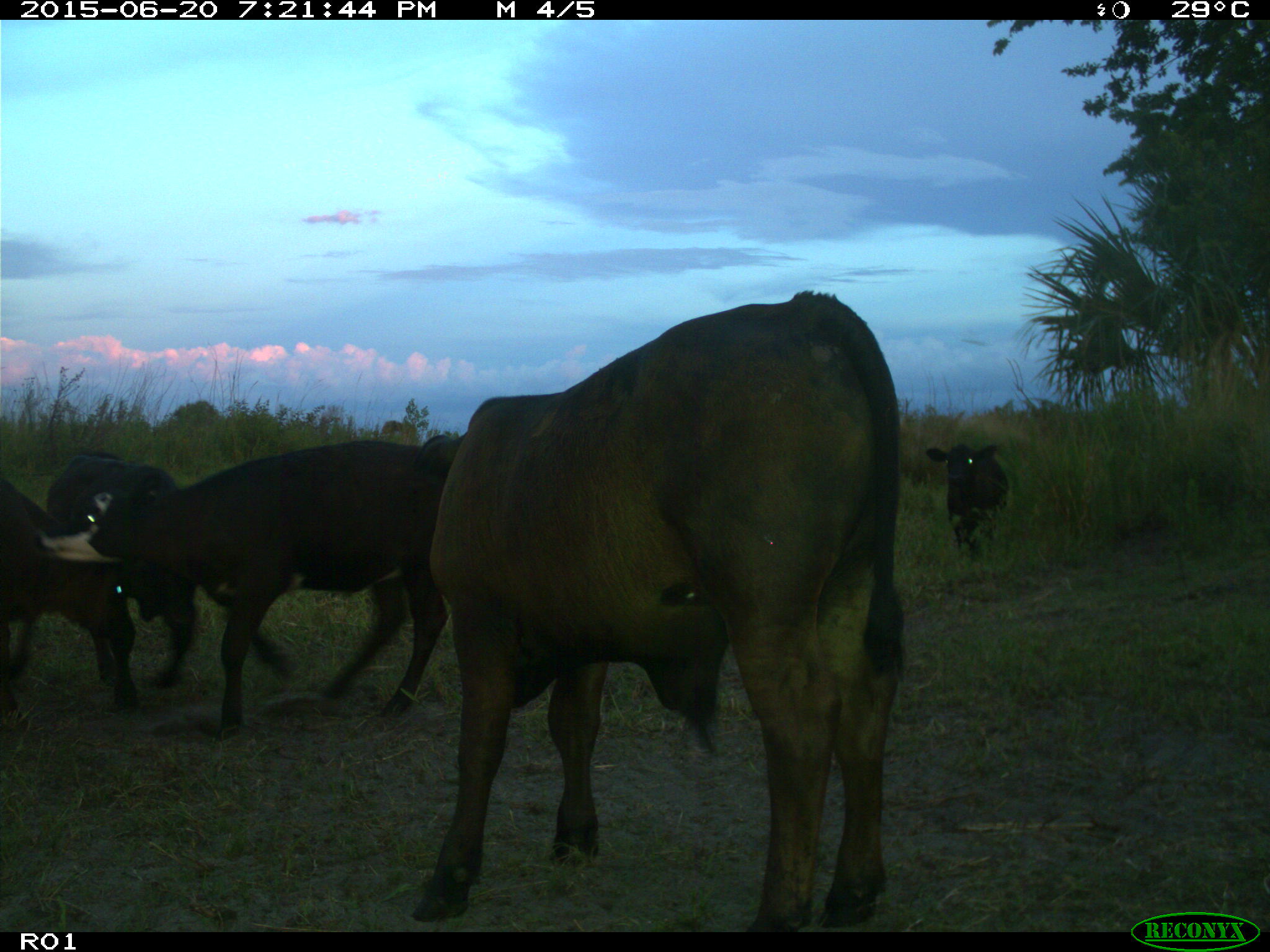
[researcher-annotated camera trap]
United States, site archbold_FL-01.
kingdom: Animalia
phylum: Chordata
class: Mammalia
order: Artiodactyla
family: Bovidae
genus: Bos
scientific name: Bos taurus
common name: domestic cow